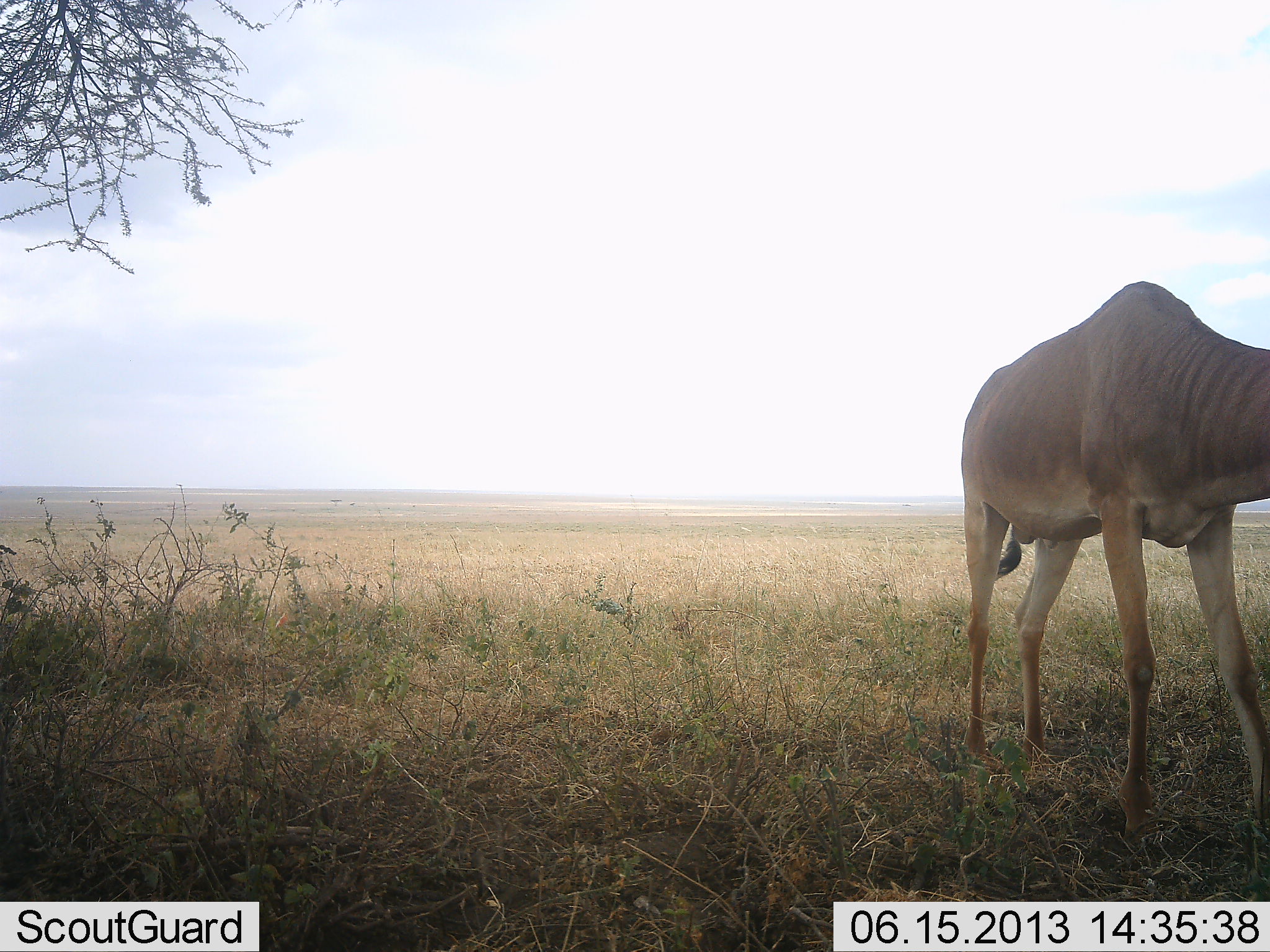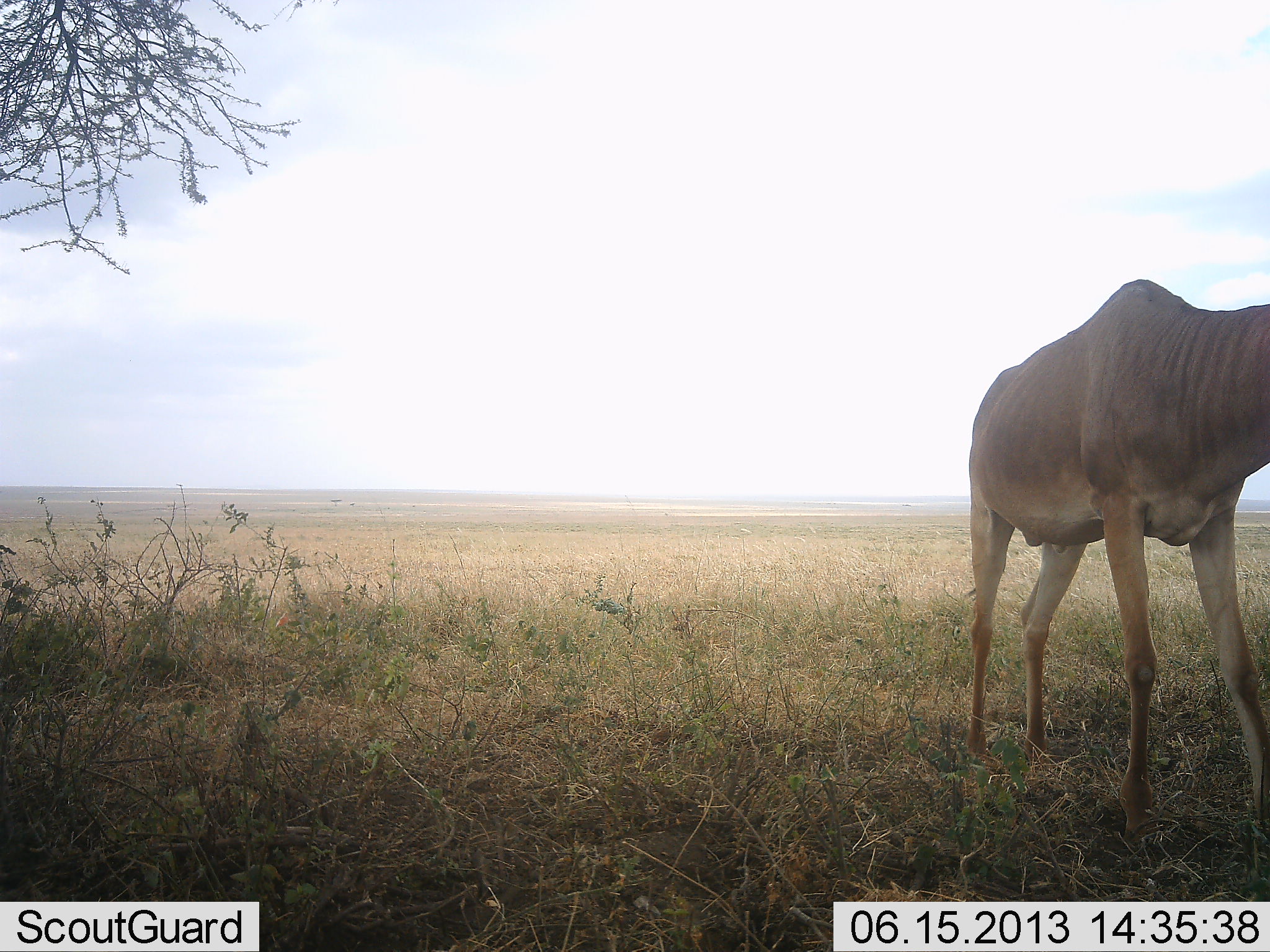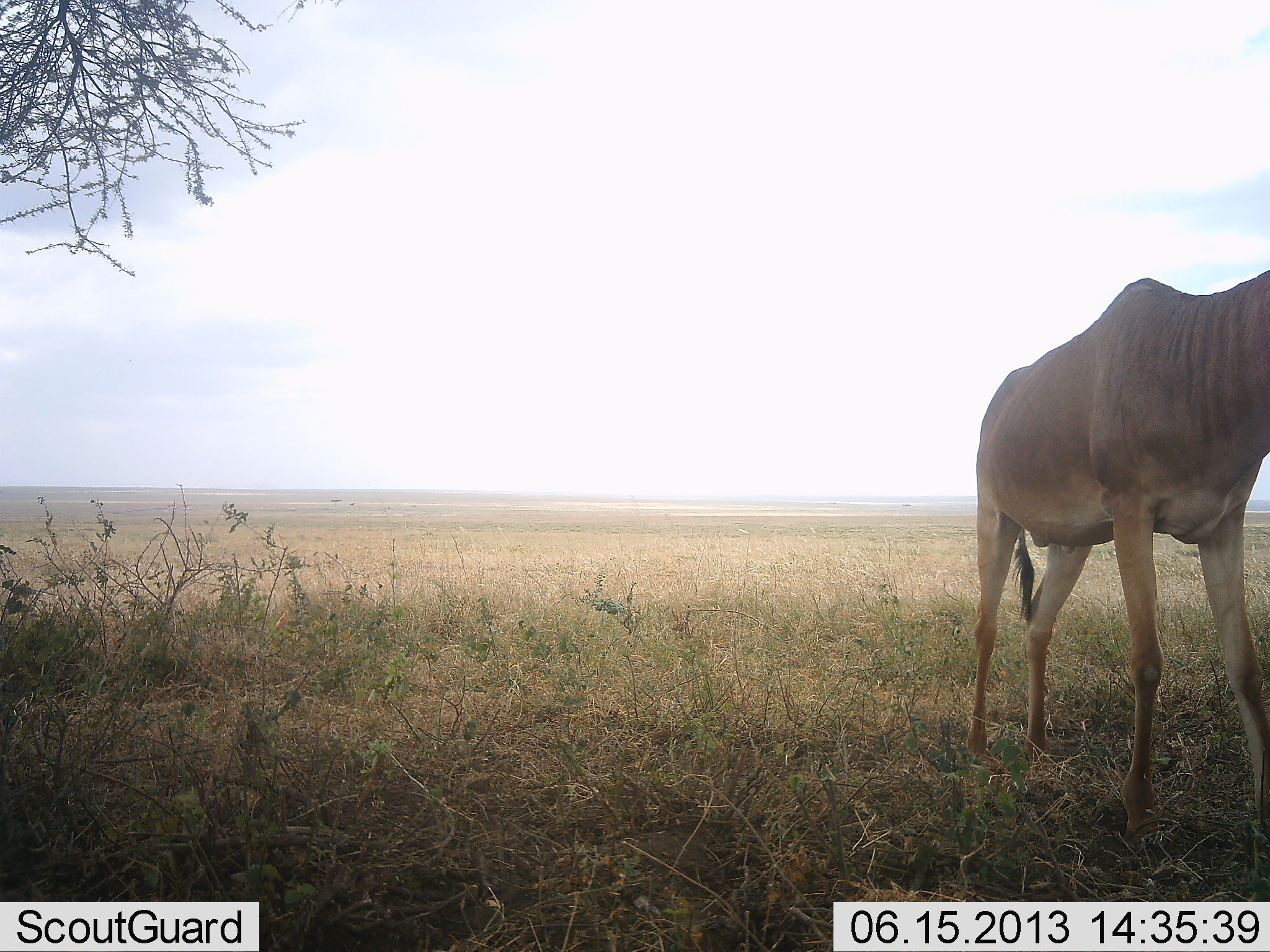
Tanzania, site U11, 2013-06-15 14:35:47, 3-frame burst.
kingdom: Animalia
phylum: Chordata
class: Mammalia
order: Artiodactyla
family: Bovidae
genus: Alcelaphus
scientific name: Alcelaphus buselaphus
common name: hartebeest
Hartebeest (Alcelaphus buselaphus), count 1. Behavior (volunteer vote fractions): standing 93%, resting 0%, moving 7%, interacting 0%. Young present (vote fraction): 0%. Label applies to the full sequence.